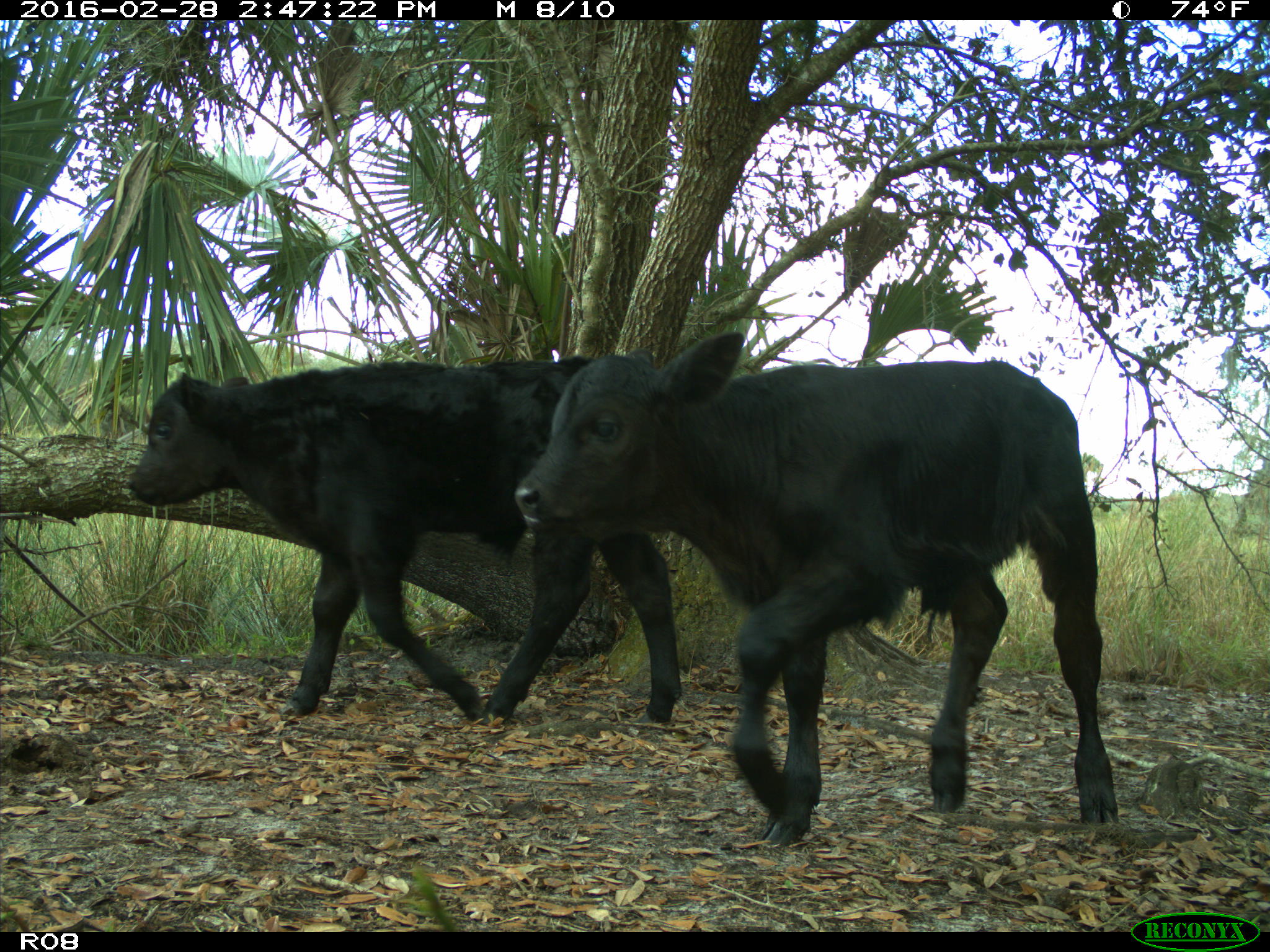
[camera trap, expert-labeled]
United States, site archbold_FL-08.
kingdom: Animalia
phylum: Chordata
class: Mammalia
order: Artiodactyla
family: Bovidae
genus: Bos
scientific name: Bos taurus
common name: domestic cow